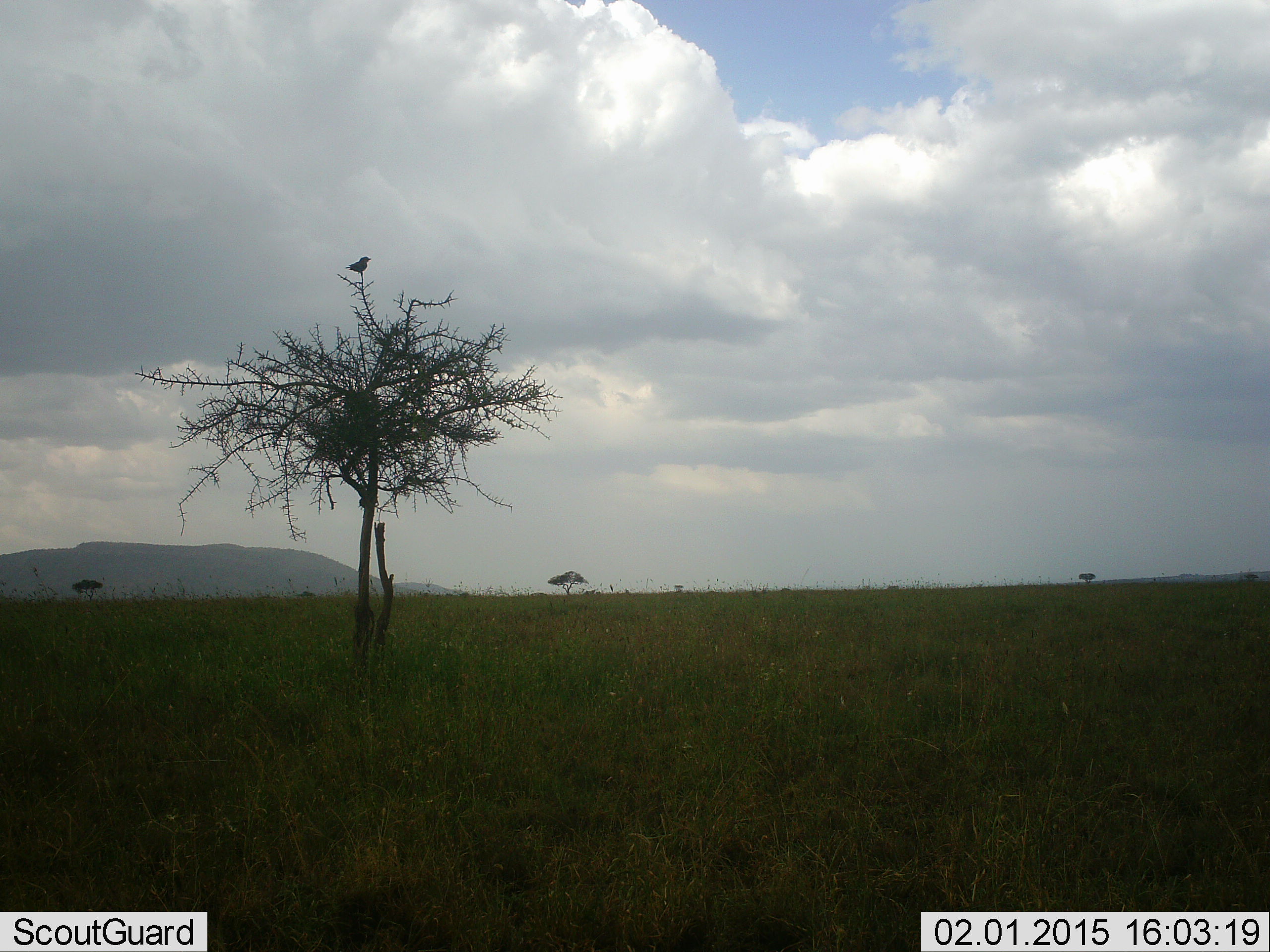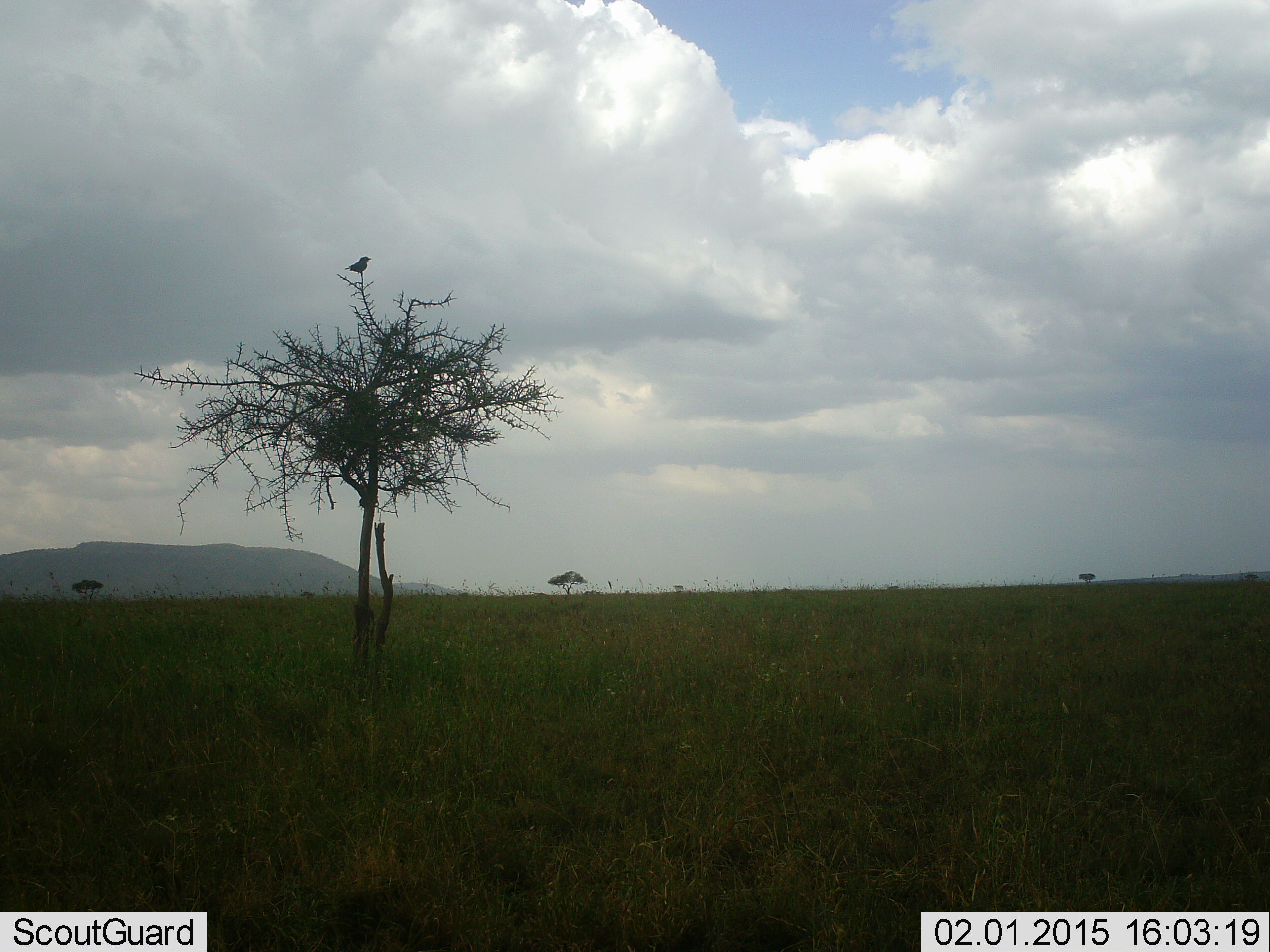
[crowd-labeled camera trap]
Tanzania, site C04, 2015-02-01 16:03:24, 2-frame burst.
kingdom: Animalia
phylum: Chordata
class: Aves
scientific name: Aves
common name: bird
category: otherbird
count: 1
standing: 30%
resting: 70%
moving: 0%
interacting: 0%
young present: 0%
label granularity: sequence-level